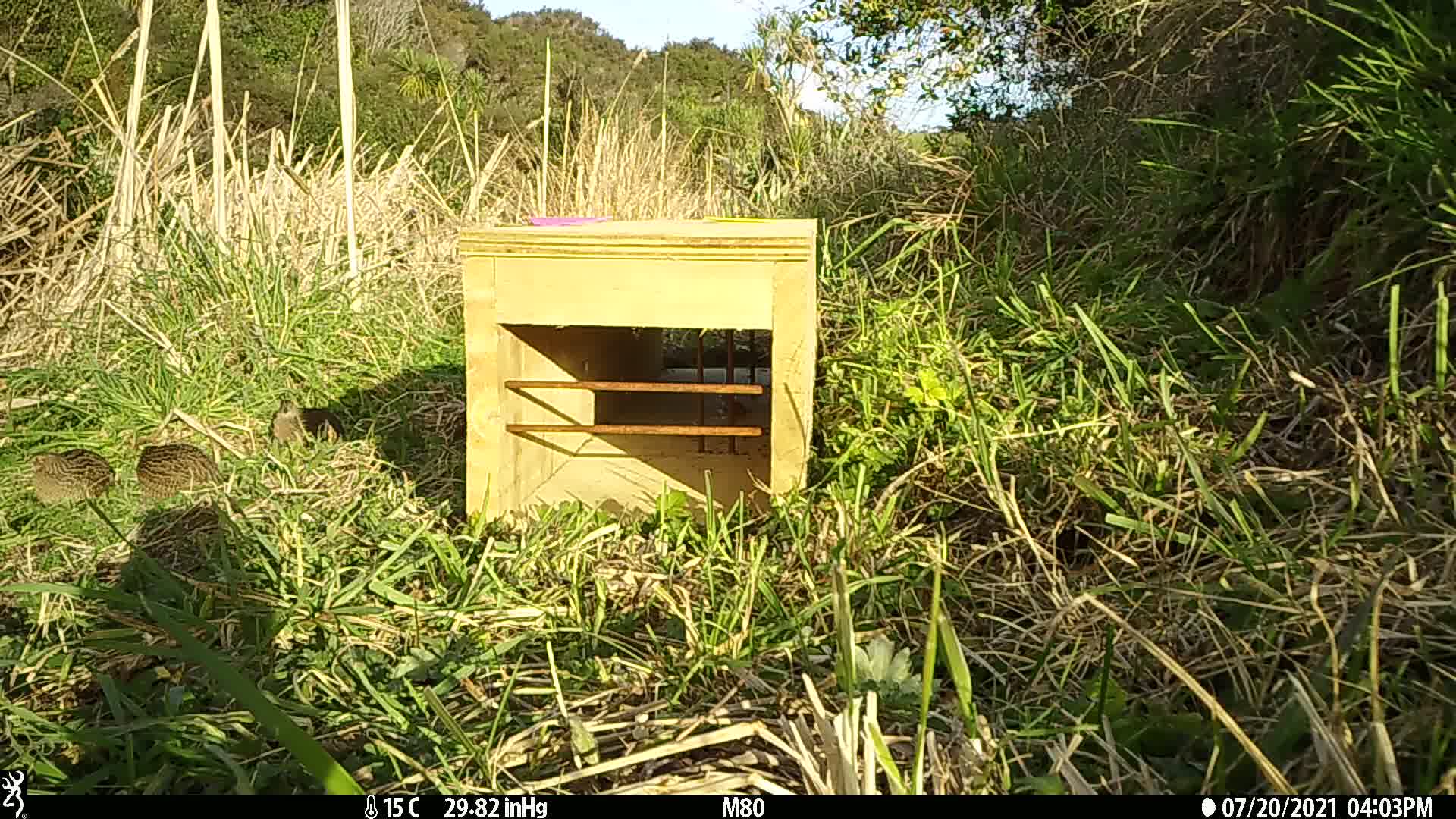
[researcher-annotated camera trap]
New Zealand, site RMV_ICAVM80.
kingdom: Animalia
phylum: Chordata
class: Aves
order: Galliformes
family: Phasianidae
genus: Synoicus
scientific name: Synoicus ypsilophorus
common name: brown quail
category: quail brown